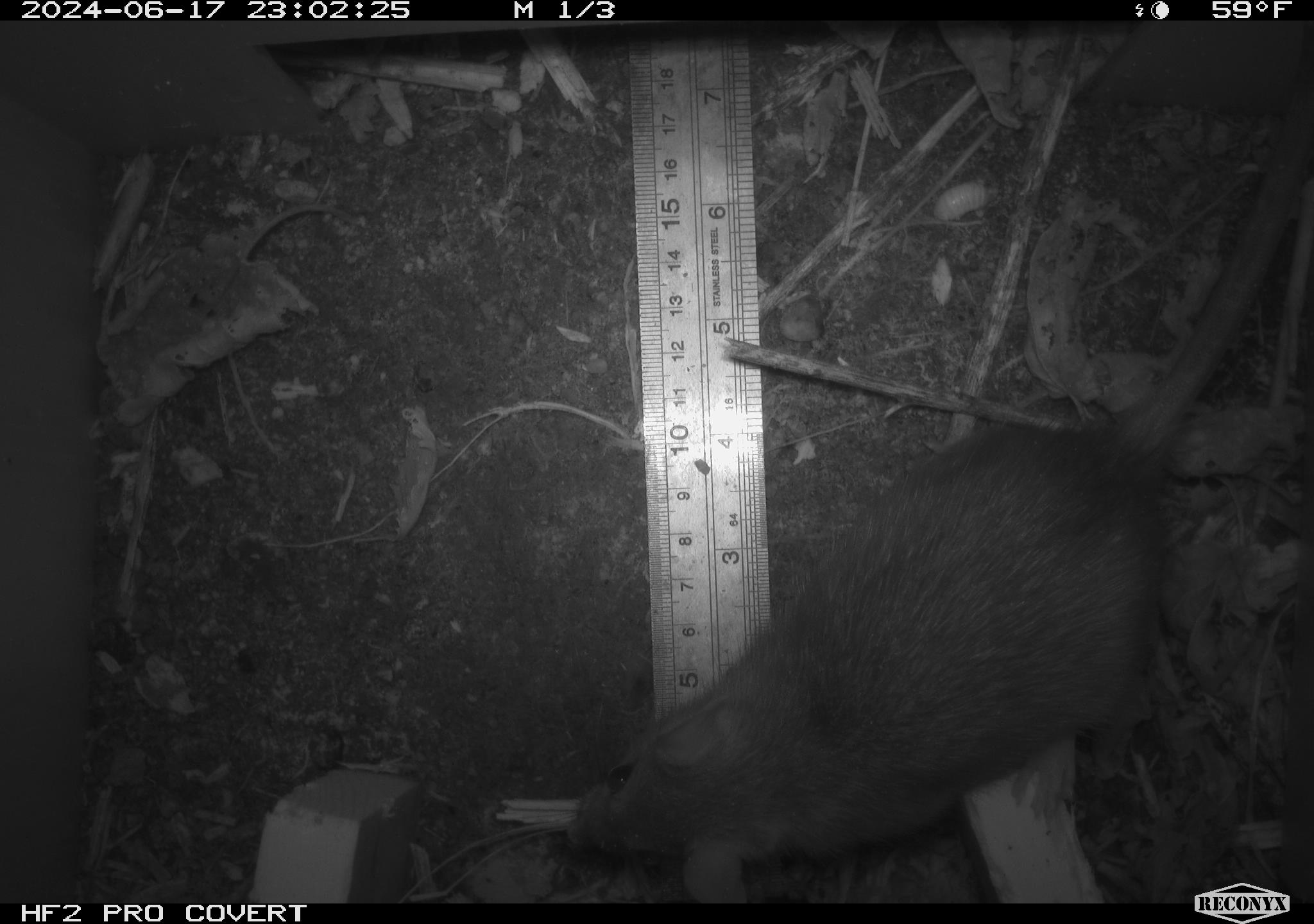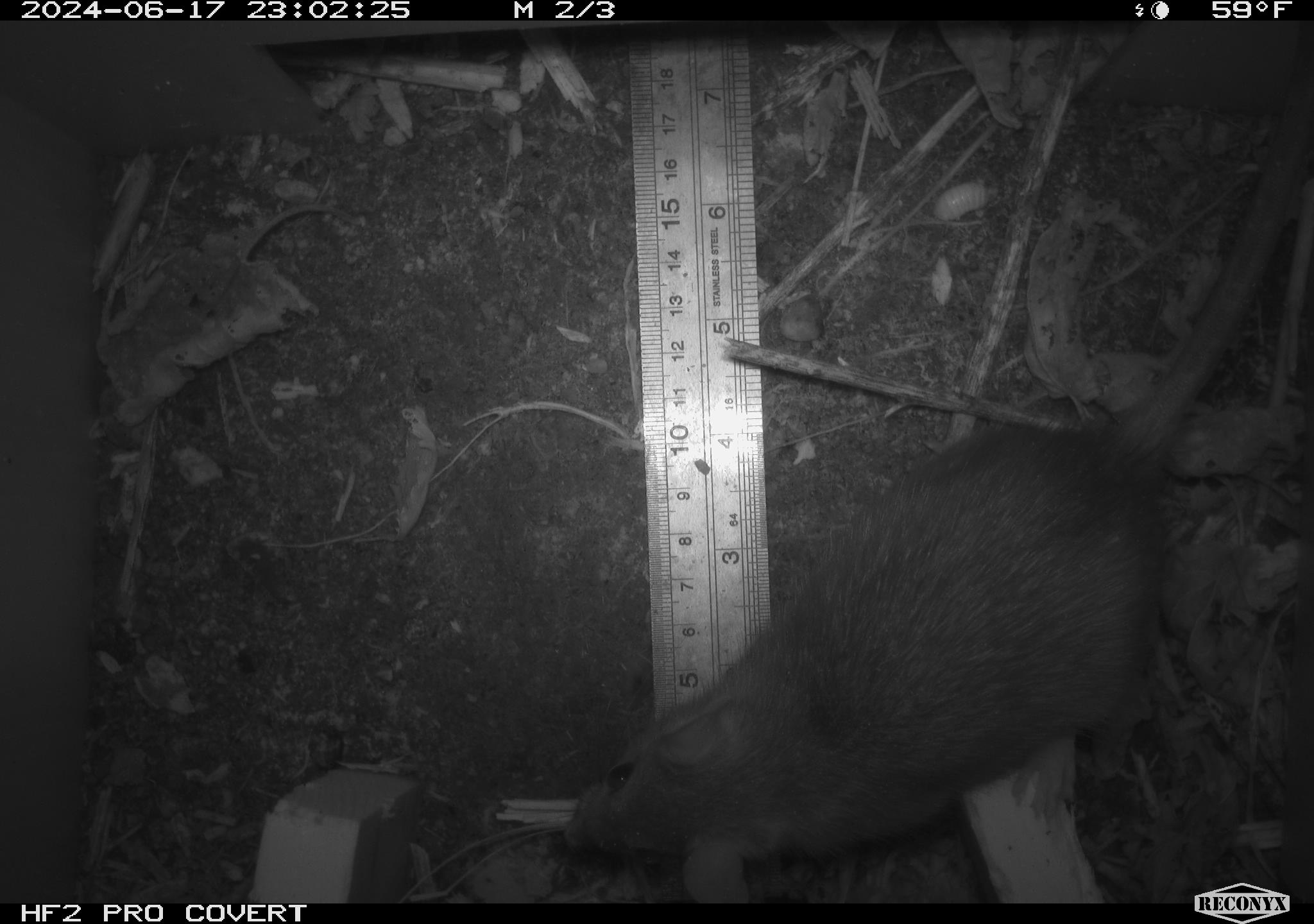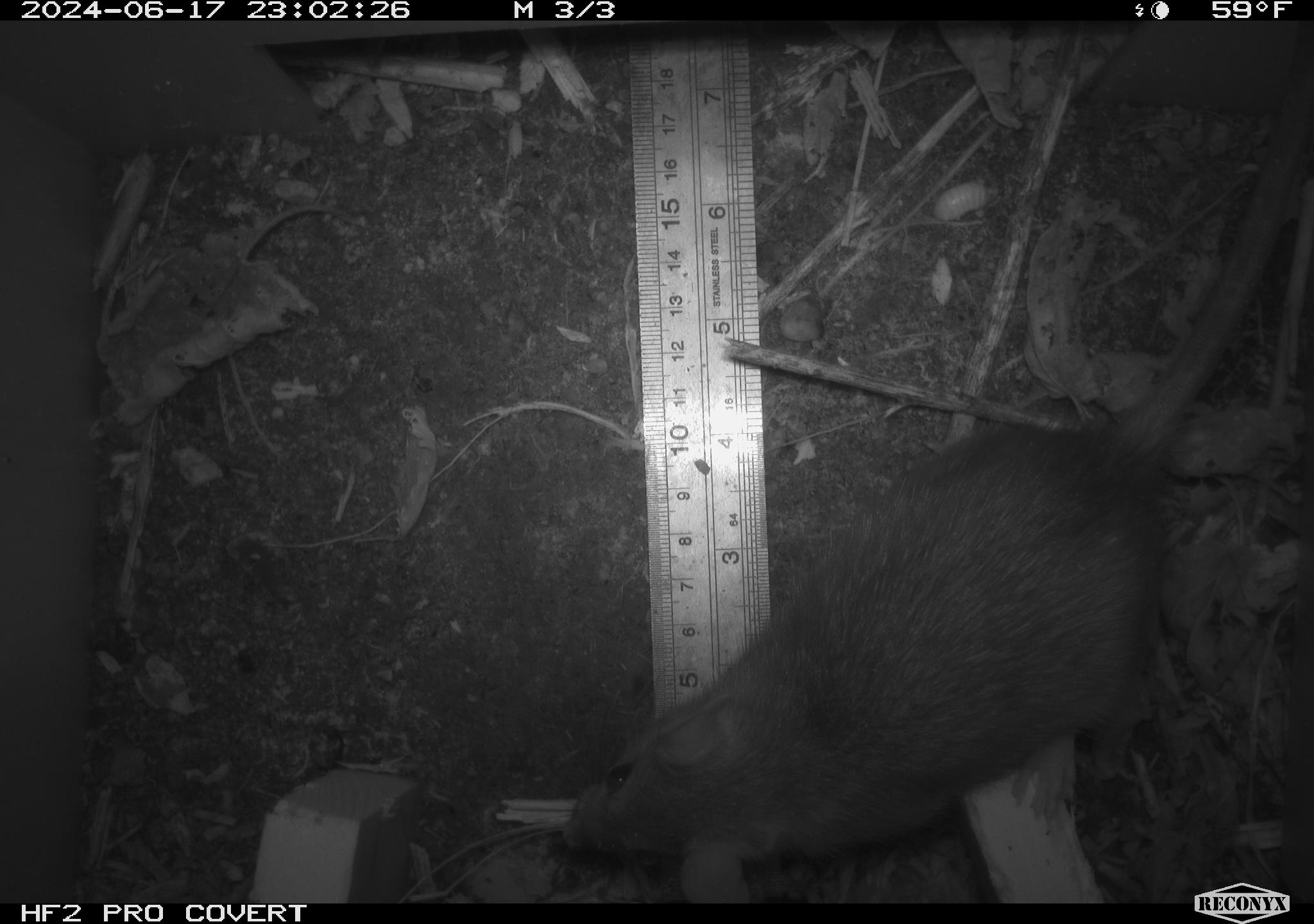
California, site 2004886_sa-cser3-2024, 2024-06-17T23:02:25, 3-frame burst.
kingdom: Animalia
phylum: Chordata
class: Mammalia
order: Rodentia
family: Muridae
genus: Rattus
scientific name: Rattus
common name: rat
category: rattus species